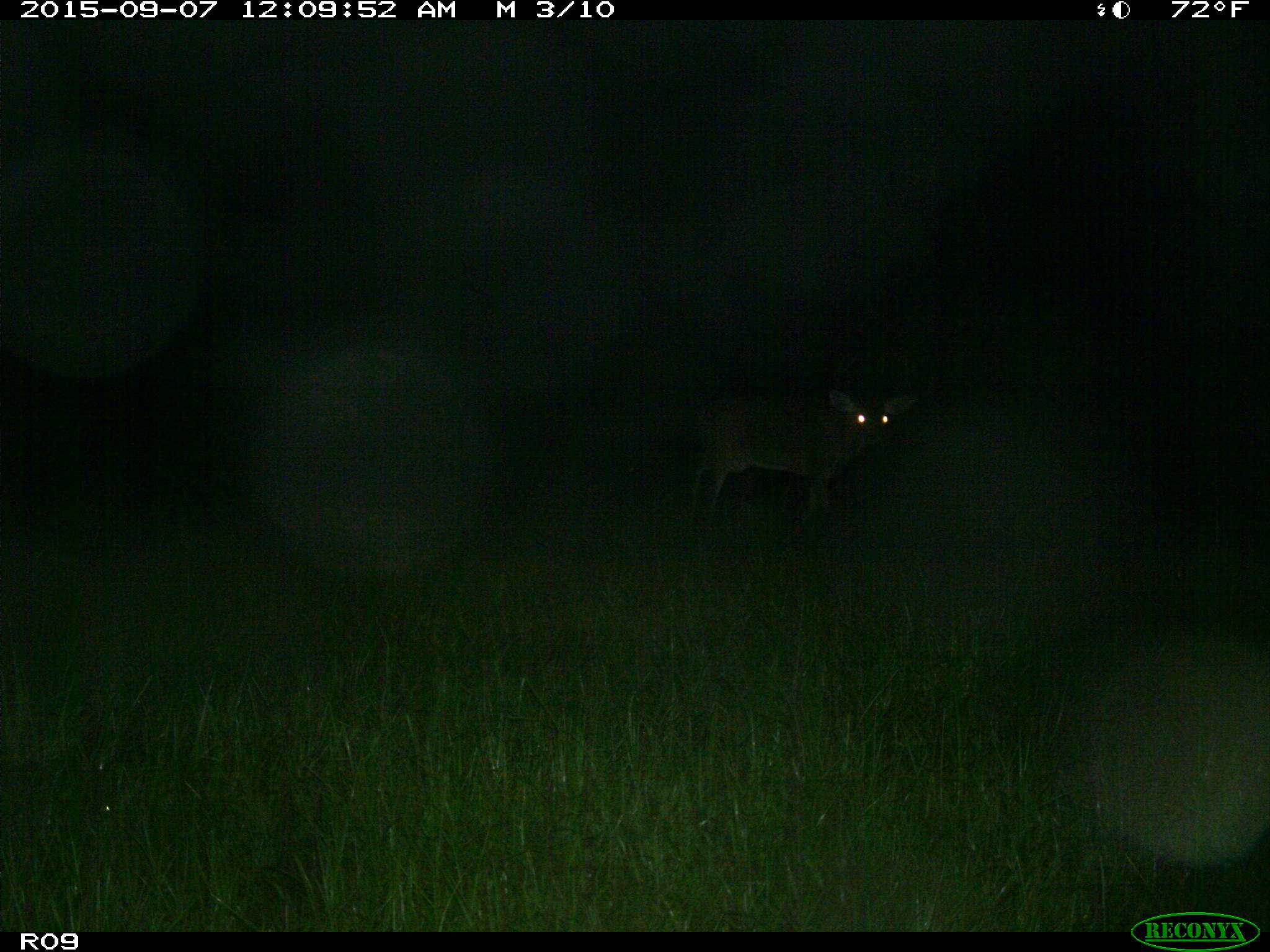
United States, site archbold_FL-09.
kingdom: Animalia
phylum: Chordata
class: Mammalia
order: Artiodactyla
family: Cervidae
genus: Odocoileus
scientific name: Odocoileus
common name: deer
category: unidentified deer